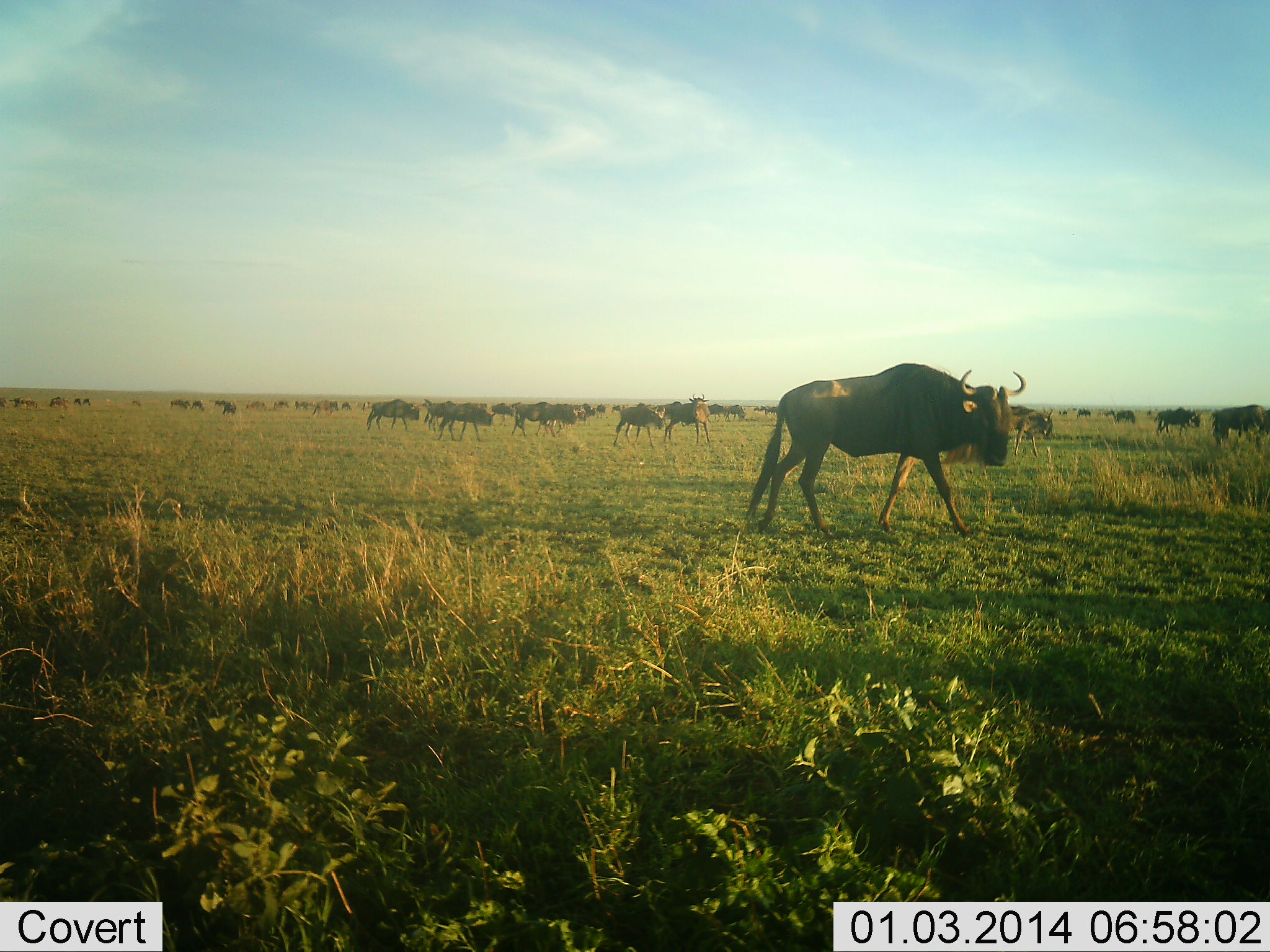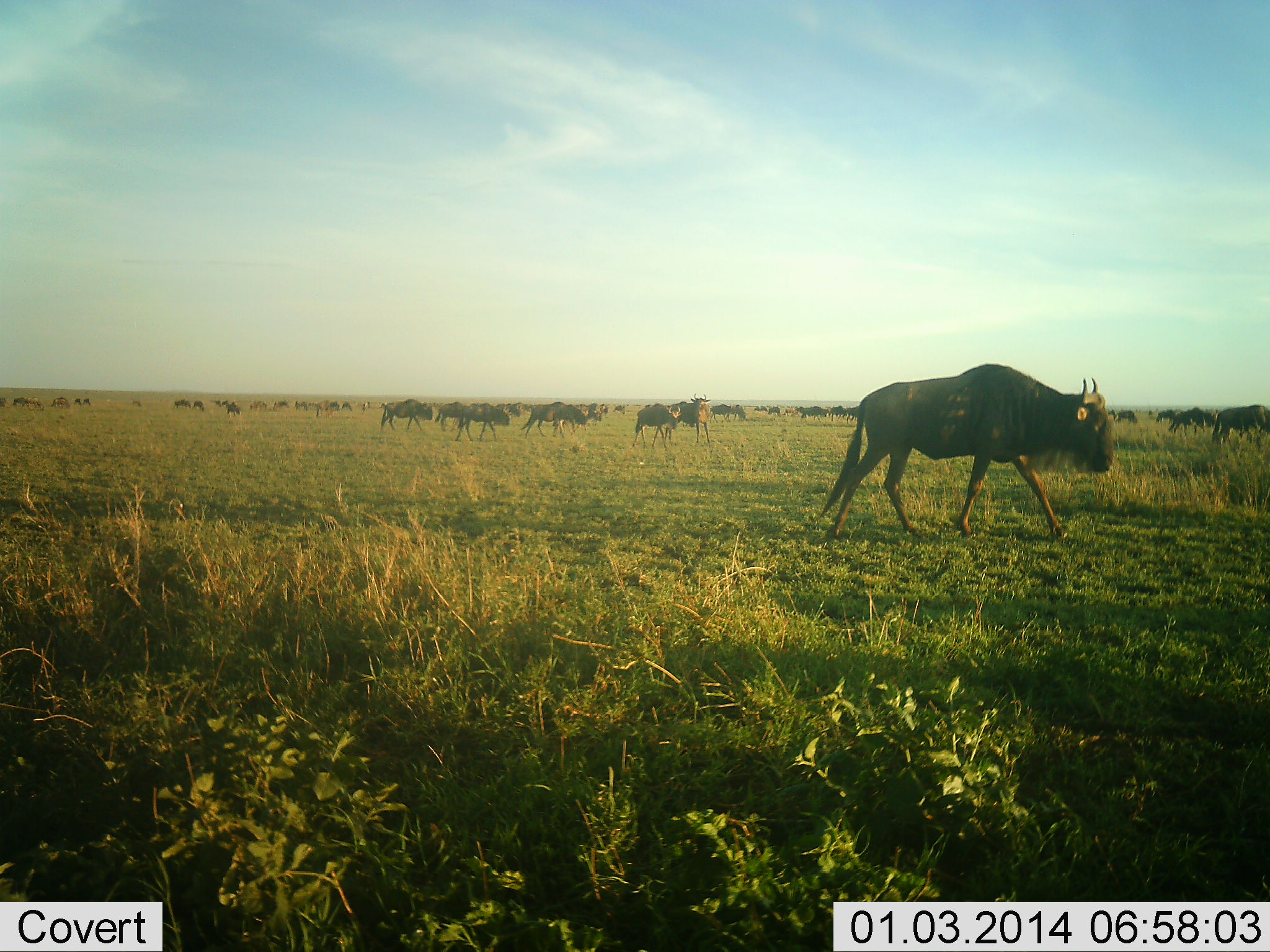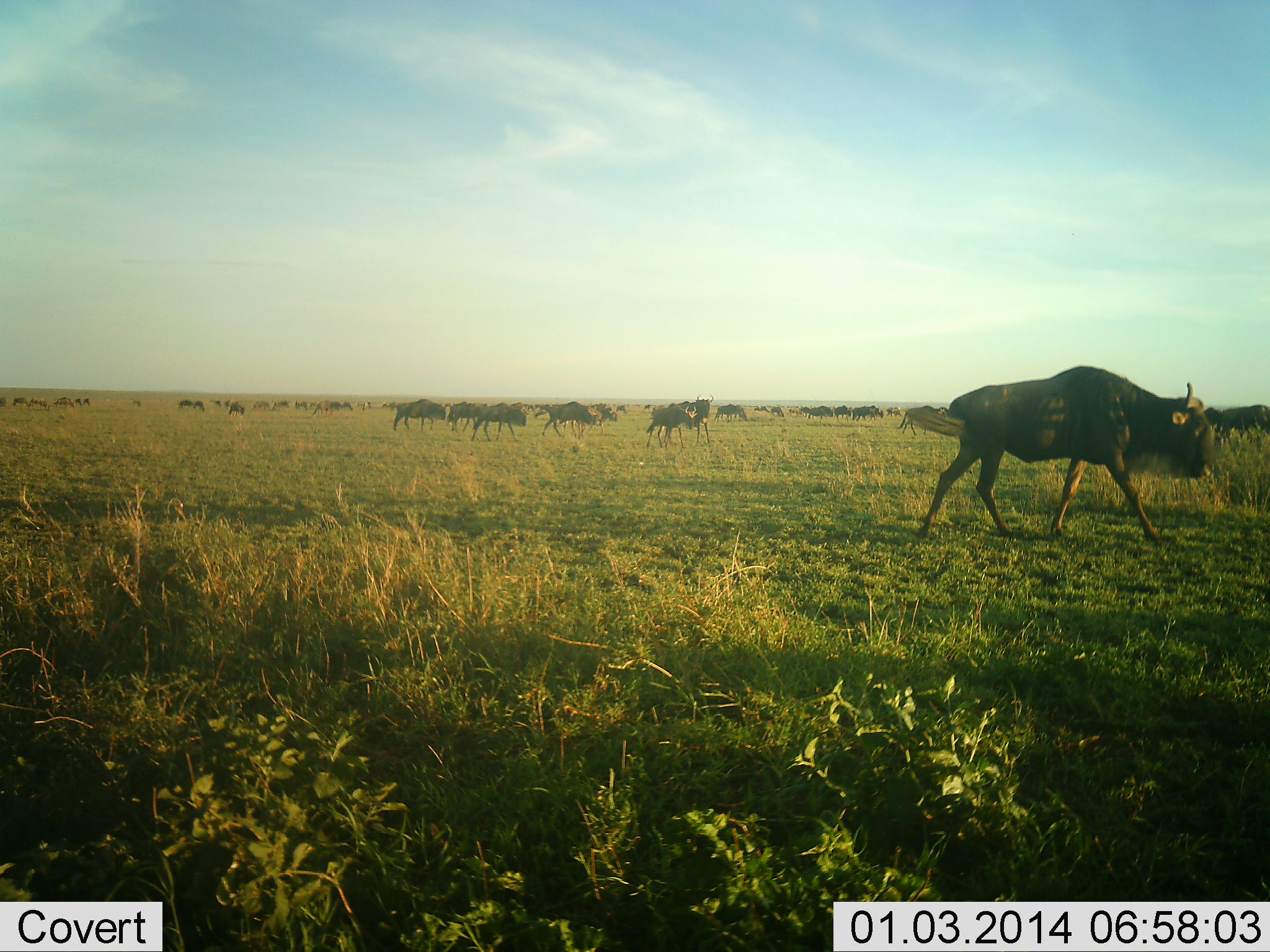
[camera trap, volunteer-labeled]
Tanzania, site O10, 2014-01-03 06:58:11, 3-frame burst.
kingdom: Animalia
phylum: Chordata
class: Mammalia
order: Artiodactyla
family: Bovidae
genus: Connochaetes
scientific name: Connochaetes taurinus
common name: blue wildebeest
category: wildebeest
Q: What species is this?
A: Wildebeest (blue wildebeest) (Connochaetes taurinus).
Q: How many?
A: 11-50.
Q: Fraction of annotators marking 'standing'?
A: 12%.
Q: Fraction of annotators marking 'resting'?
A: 5%.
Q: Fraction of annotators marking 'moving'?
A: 100%.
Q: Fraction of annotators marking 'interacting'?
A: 5%.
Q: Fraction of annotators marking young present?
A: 0%.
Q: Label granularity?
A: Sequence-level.